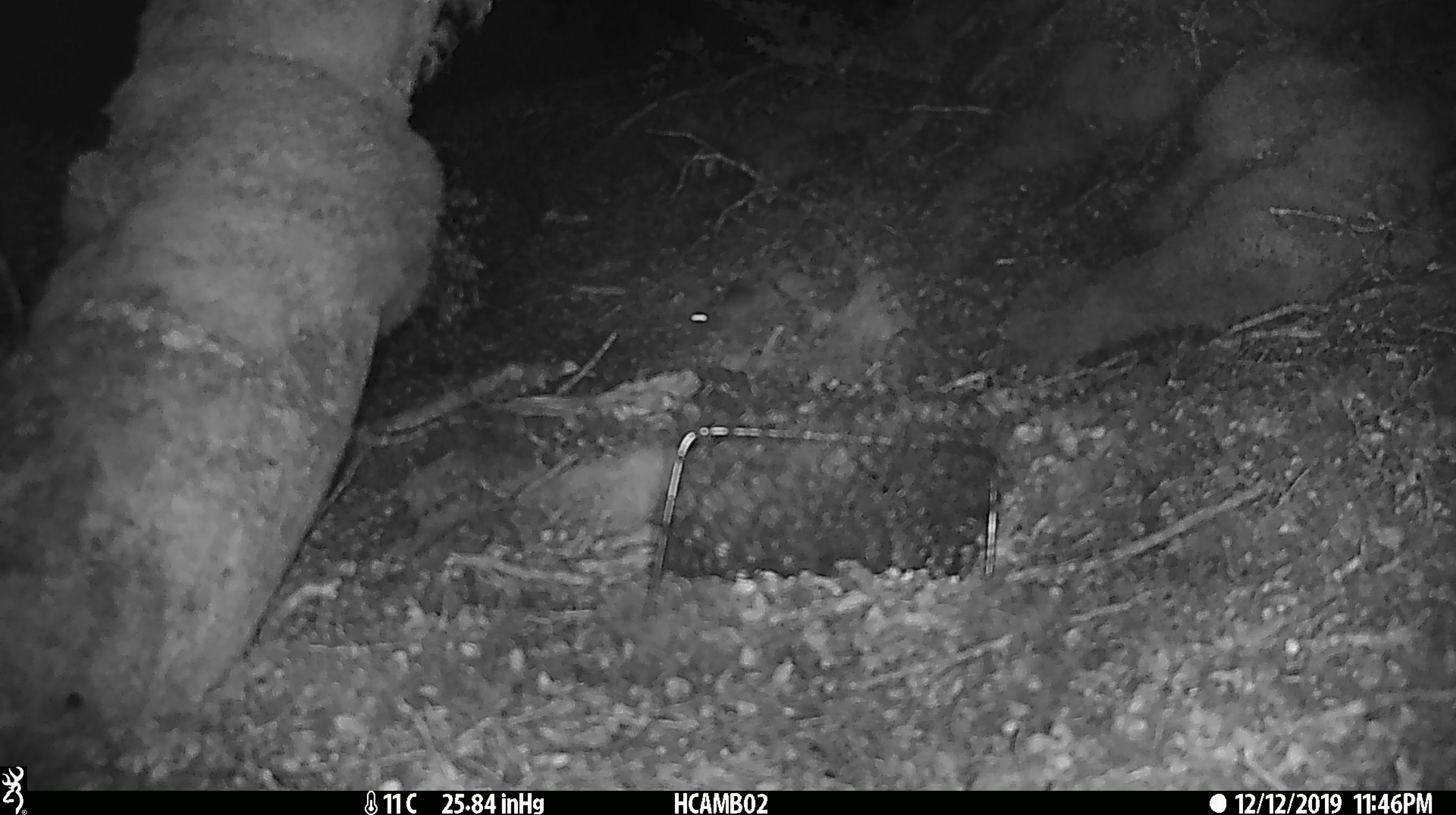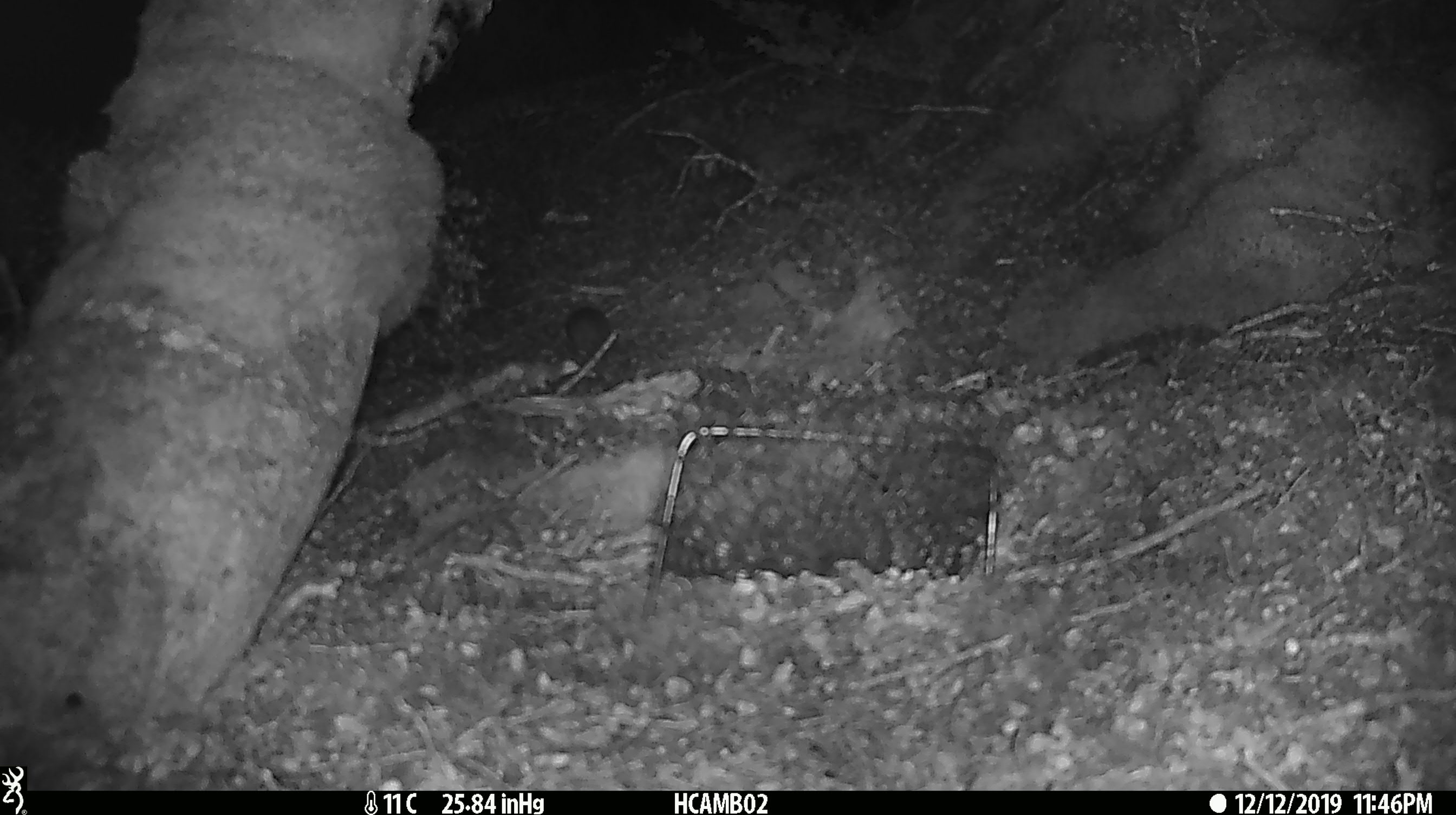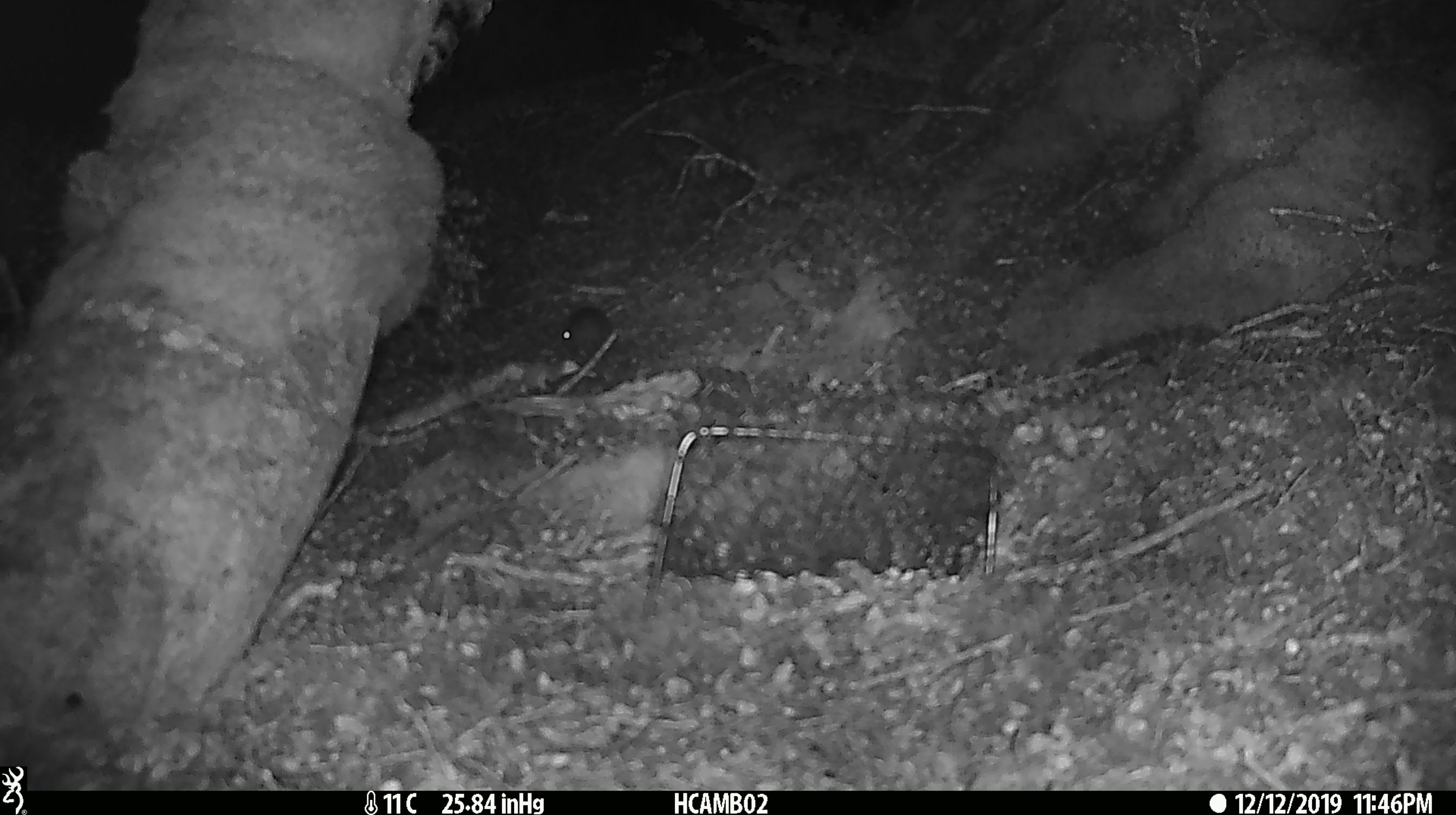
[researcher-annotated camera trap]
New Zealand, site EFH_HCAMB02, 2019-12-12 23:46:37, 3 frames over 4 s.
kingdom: Animalia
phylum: Chordata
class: Mammalia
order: Rodentia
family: Muridae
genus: Mus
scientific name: Mus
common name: mouse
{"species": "mouse (Mus)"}